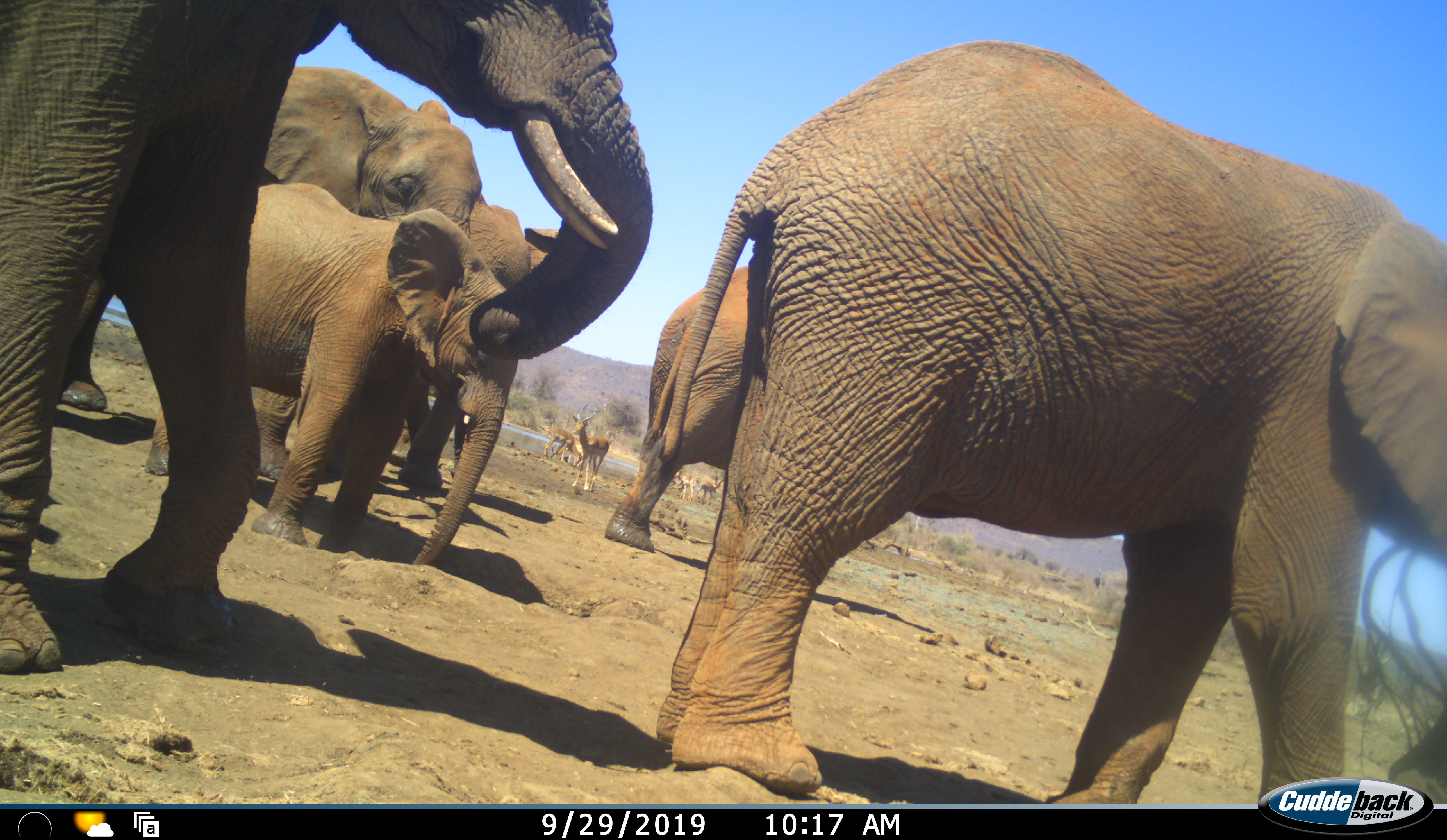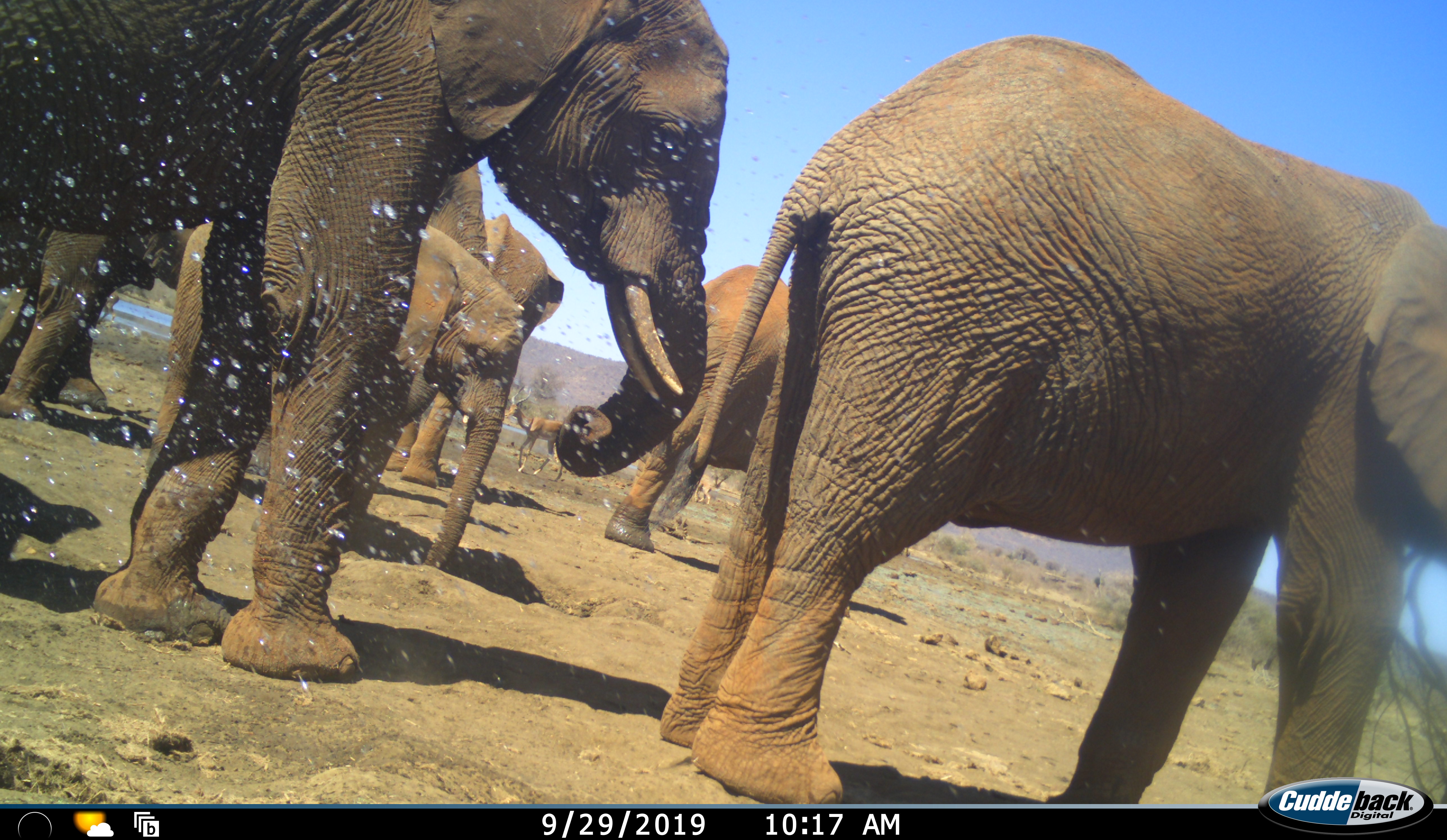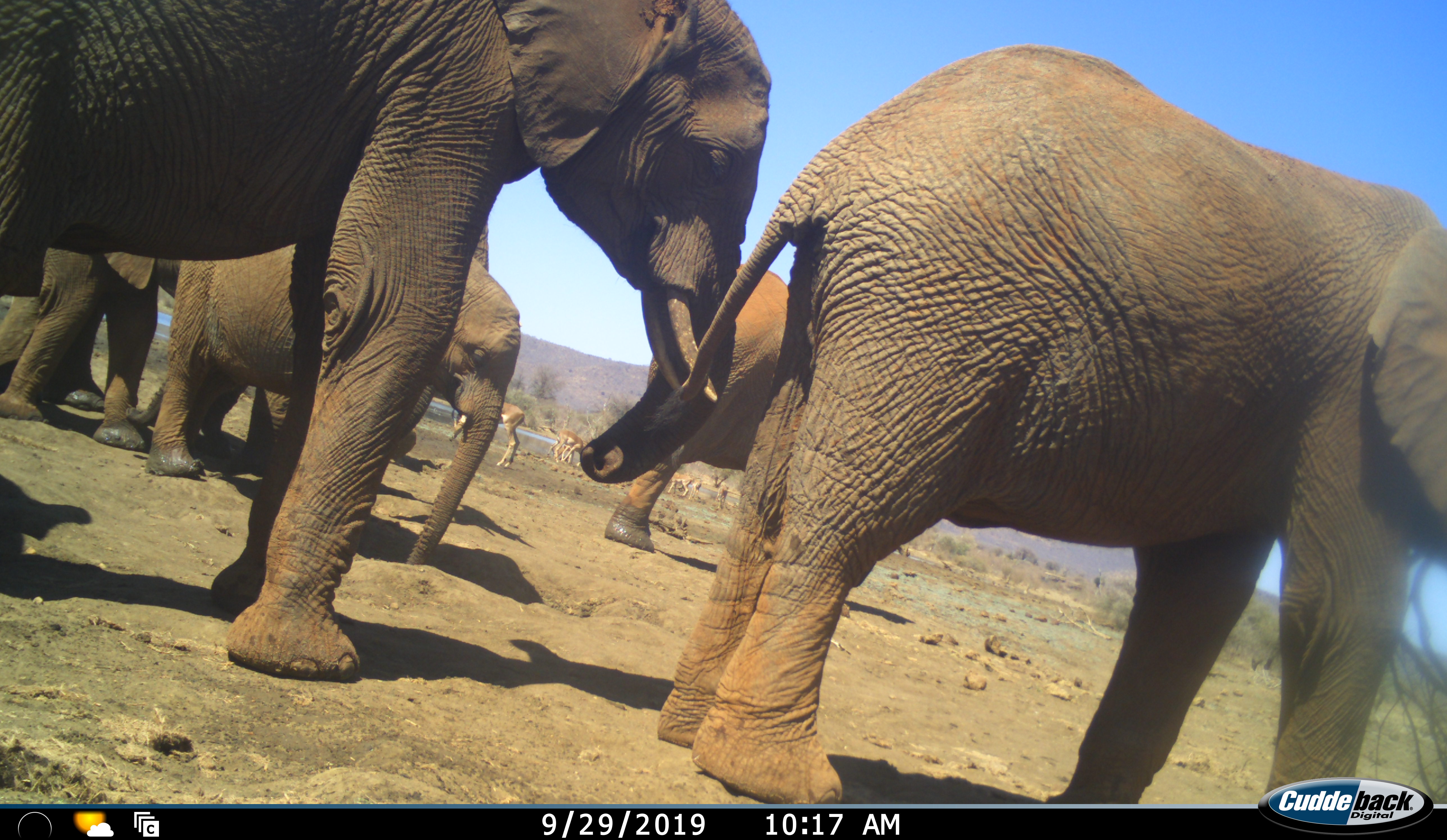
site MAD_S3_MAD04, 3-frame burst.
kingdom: Animalia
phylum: Chordata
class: Mammalia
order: Proboscidea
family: Elephantidae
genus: Loxodonta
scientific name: Loxodonta africana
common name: african bush elephant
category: elephant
Elephant (african bush elephant) (Loxodonta africana), count 6. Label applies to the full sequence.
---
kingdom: Animalia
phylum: Chordata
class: Mammalia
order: Artiodactyla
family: Bovidae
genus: Aepyceros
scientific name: Aepyceros melampus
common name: impala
Impala (Aepyceros melampus), count 6. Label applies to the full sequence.